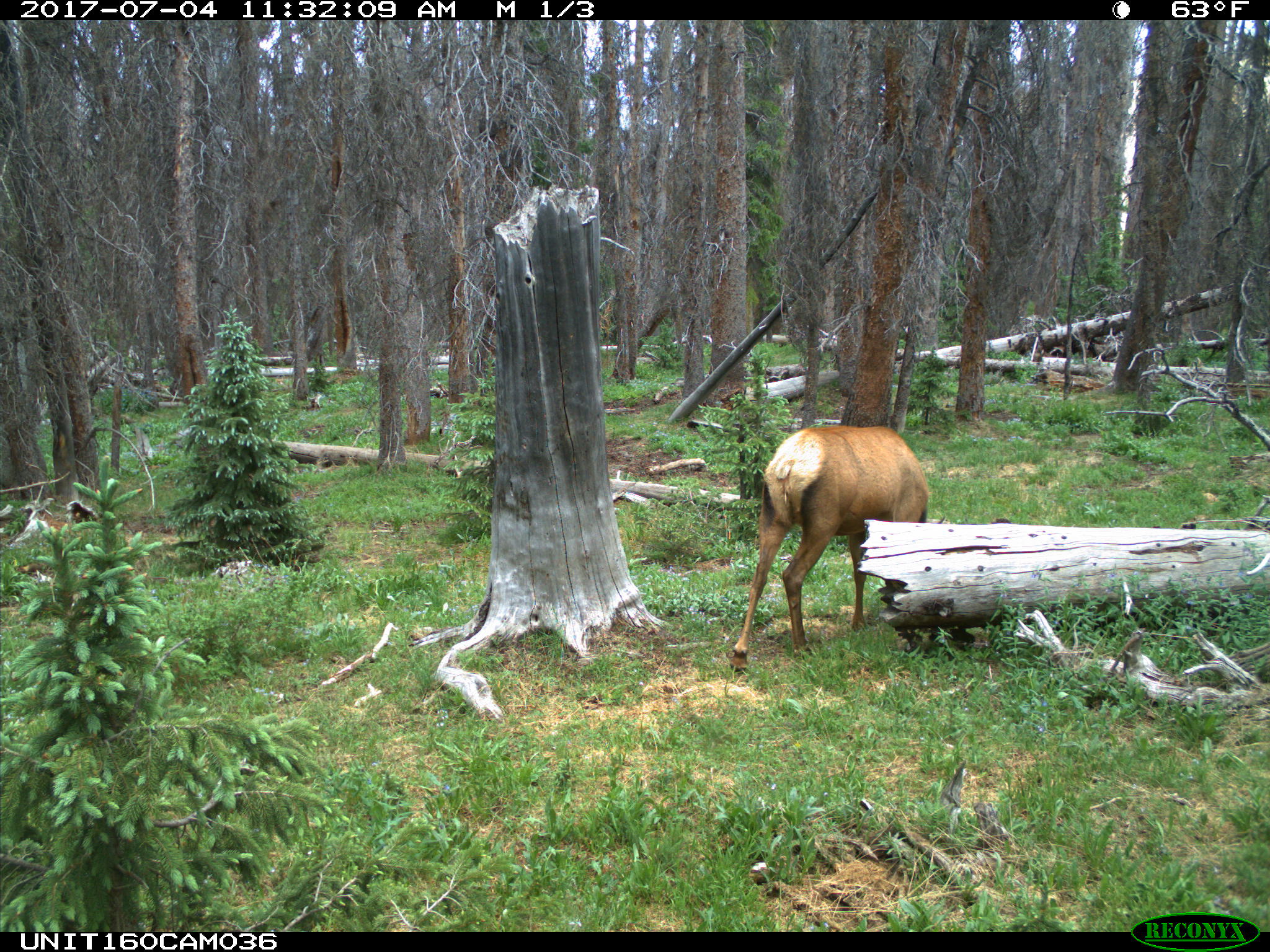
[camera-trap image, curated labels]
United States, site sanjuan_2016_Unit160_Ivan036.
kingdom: Animalia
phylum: Chordata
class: Mammalia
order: Artiodactyla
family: Cervidae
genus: Cervus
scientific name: Cervus elaphus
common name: red deer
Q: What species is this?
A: Cervus elaphus (red deer).